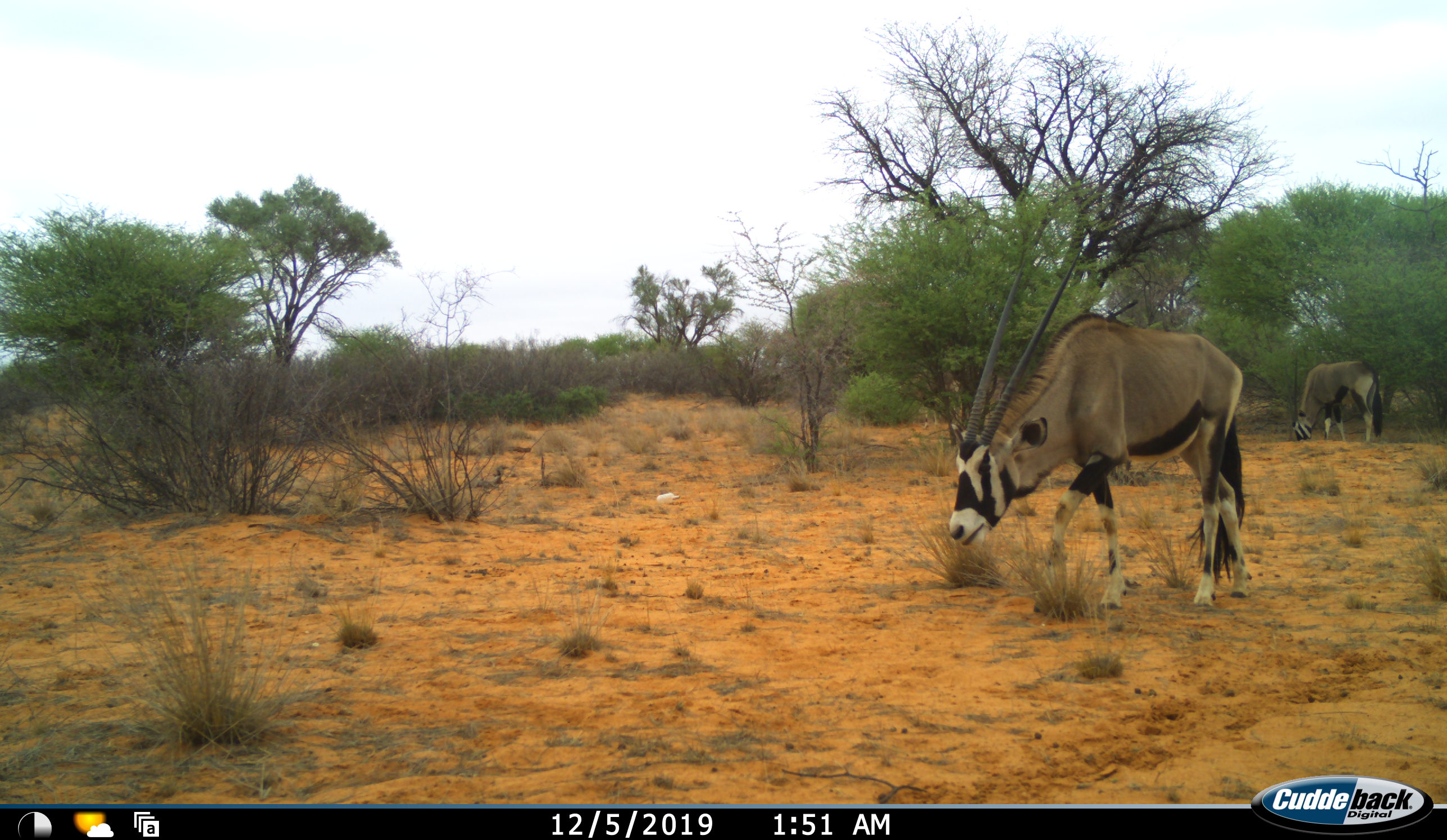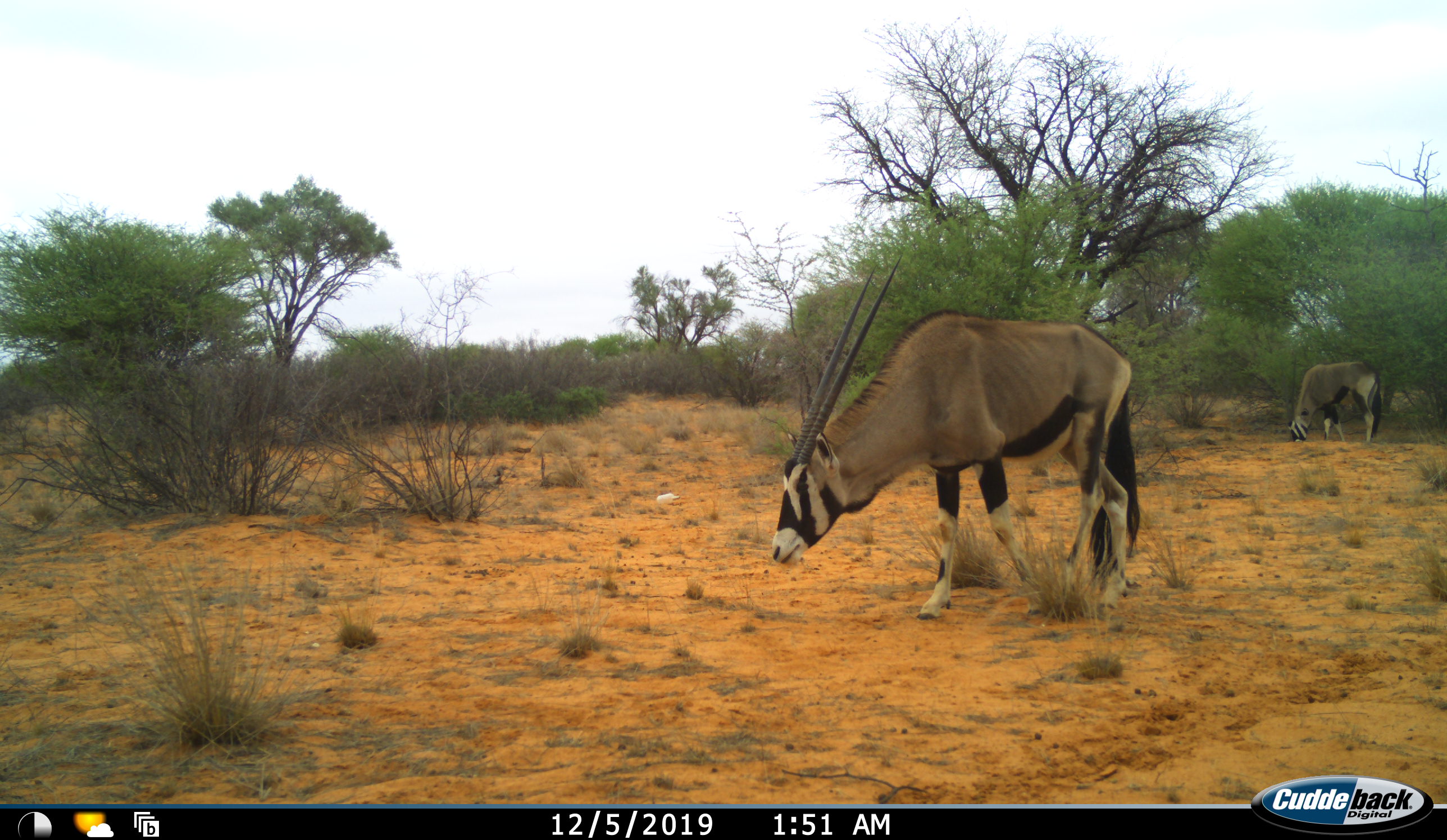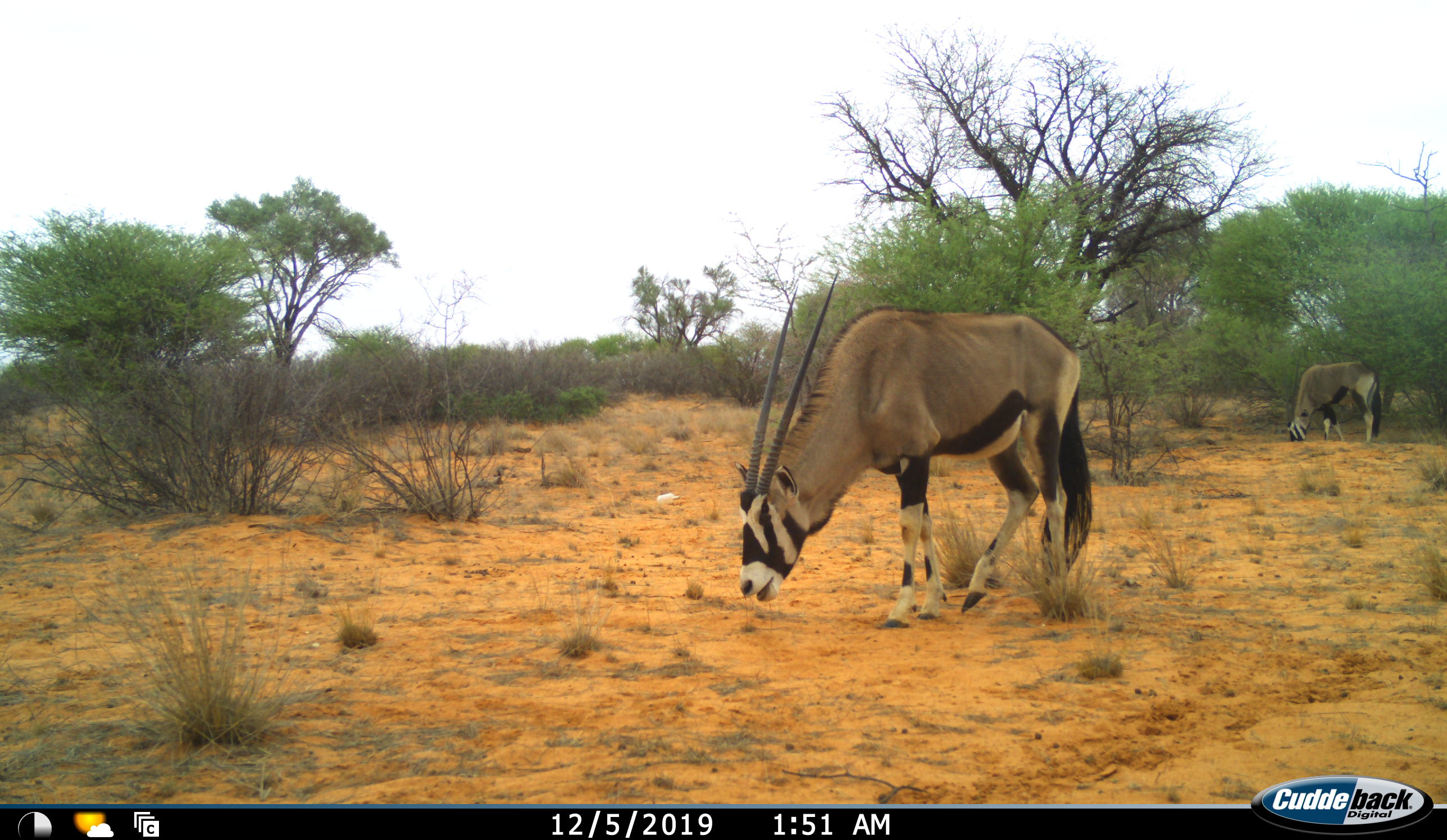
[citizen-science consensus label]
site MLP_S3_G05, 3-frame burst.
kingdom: Animalia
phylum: Chordata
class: Mammalia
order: Artiodactyla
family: Bovidae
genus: Oryx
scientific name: Oryx gazella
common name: gemsbok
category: oryx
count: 2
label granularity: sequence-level